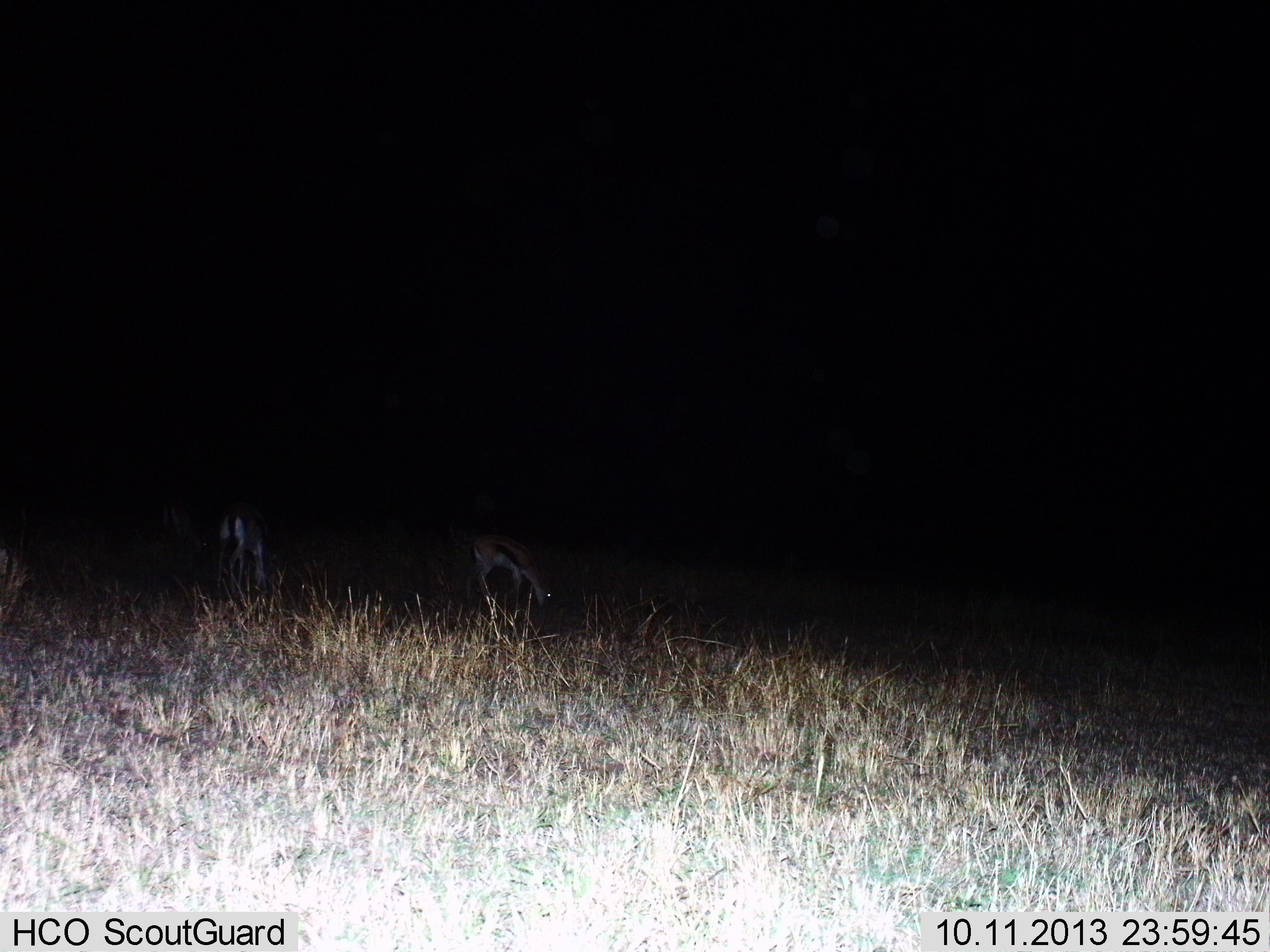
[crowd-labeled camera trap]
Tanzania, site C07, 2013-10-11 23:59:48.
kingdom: Animalia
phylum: Chordata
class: Mammalia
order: Artiodactyla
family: Bovidae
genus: Eudorcas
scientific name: Eudorcas thomsonii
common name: thomson's gazelle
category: gazellethomsons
Gazellethomsons (thomson's gazelle) (Eudorcas thomsonii), count 2. Behavior (volunteer vote fractions): standing 20%, resting 0%, moving 0%, interacting 0%. Young present (vote fraction): 0%. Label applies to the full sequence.